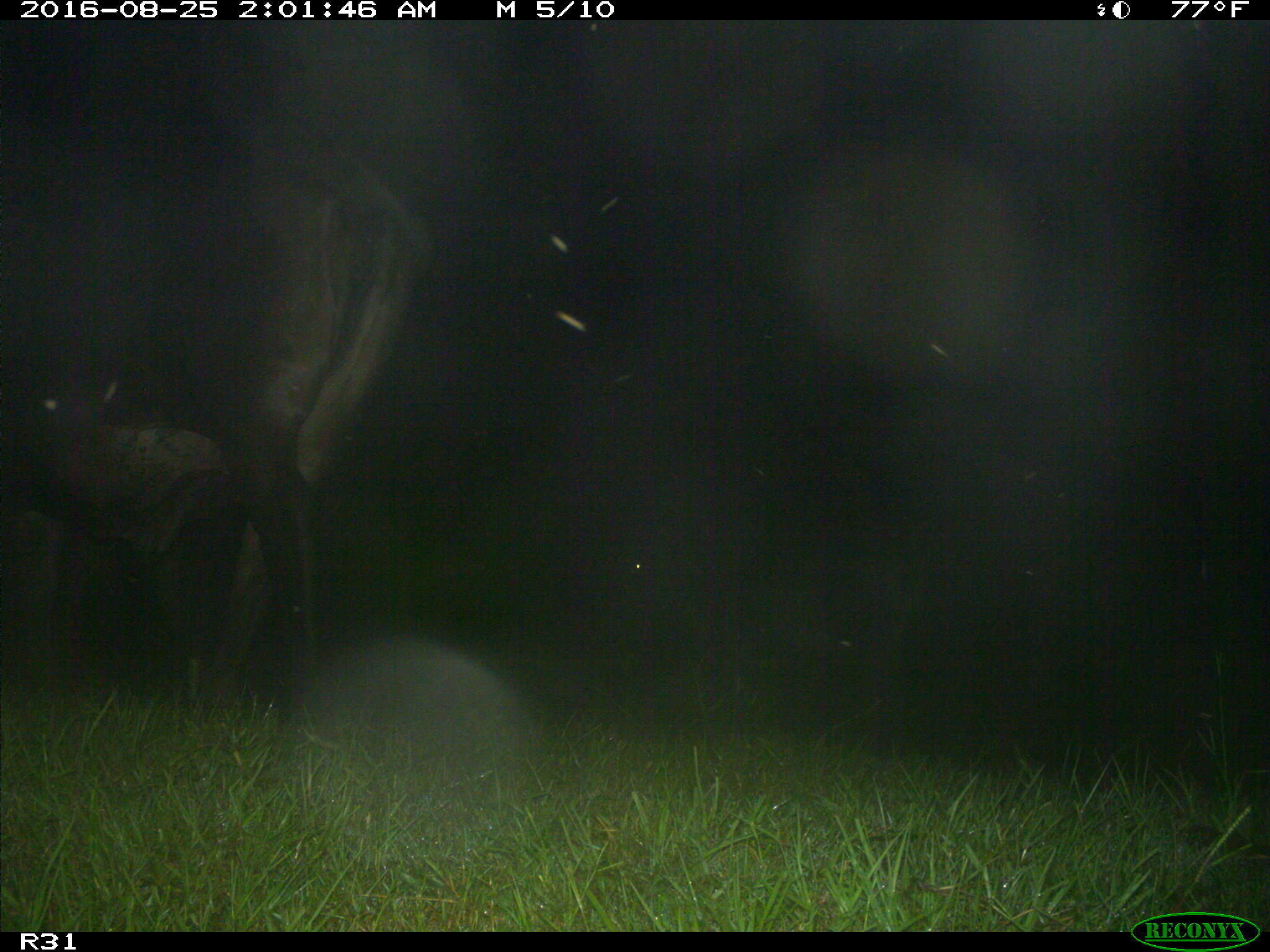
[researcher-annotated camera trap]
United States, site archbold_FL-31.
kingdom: Animalia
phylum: Chordata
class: Mammalia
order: Artiodactyla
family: Bovidae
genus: Bos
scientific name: Bos taurus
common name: domestic cow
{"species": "Bos taurus (domestic cow)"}